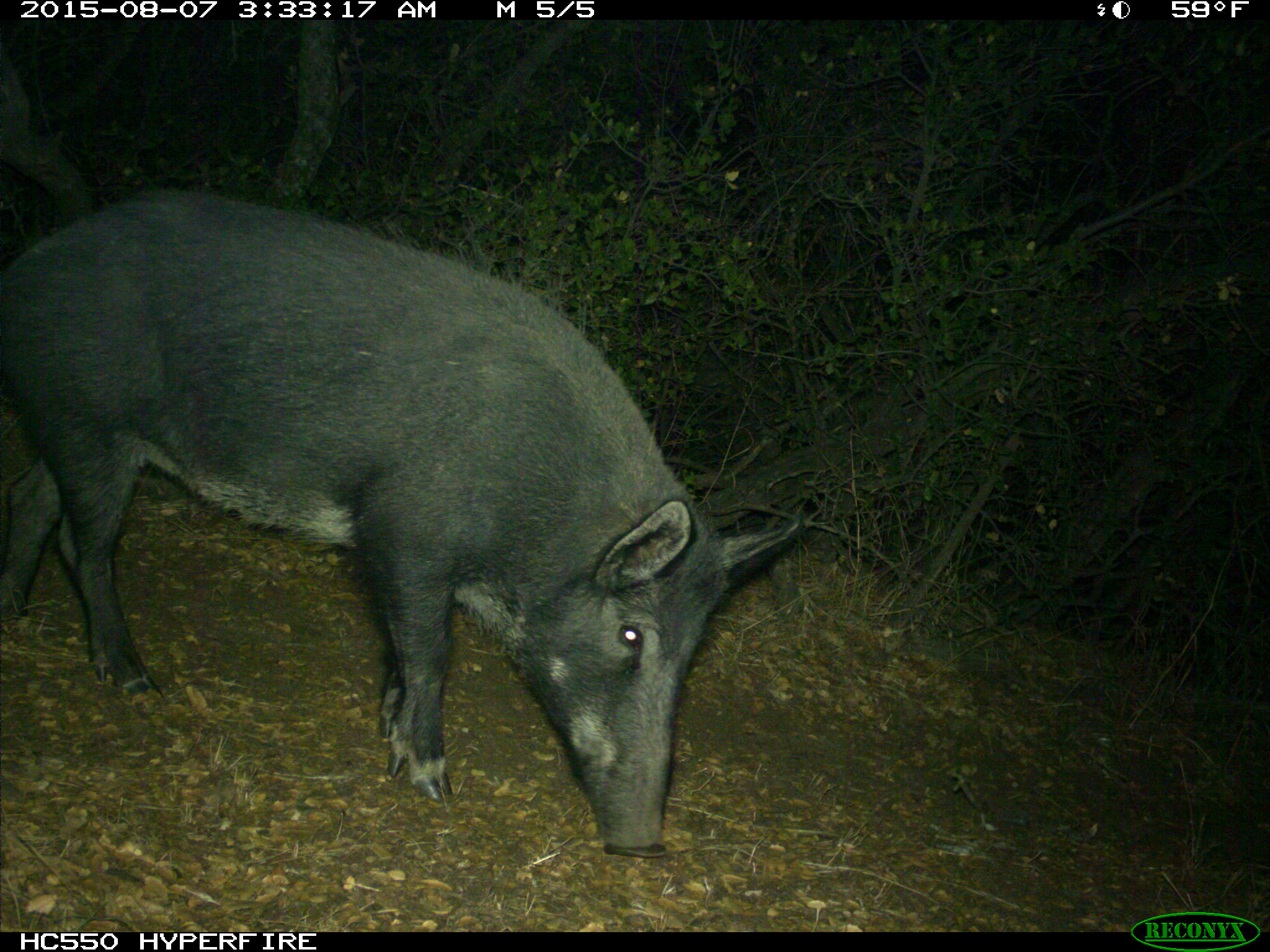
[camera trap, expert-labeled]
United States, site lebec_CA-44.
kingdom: Animalia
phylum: Chordata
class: Mammalia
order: Artiodactyla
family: Suidae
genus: Sus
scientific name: Sus scrofa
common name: wild boar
Sus scrofa (wild boar).